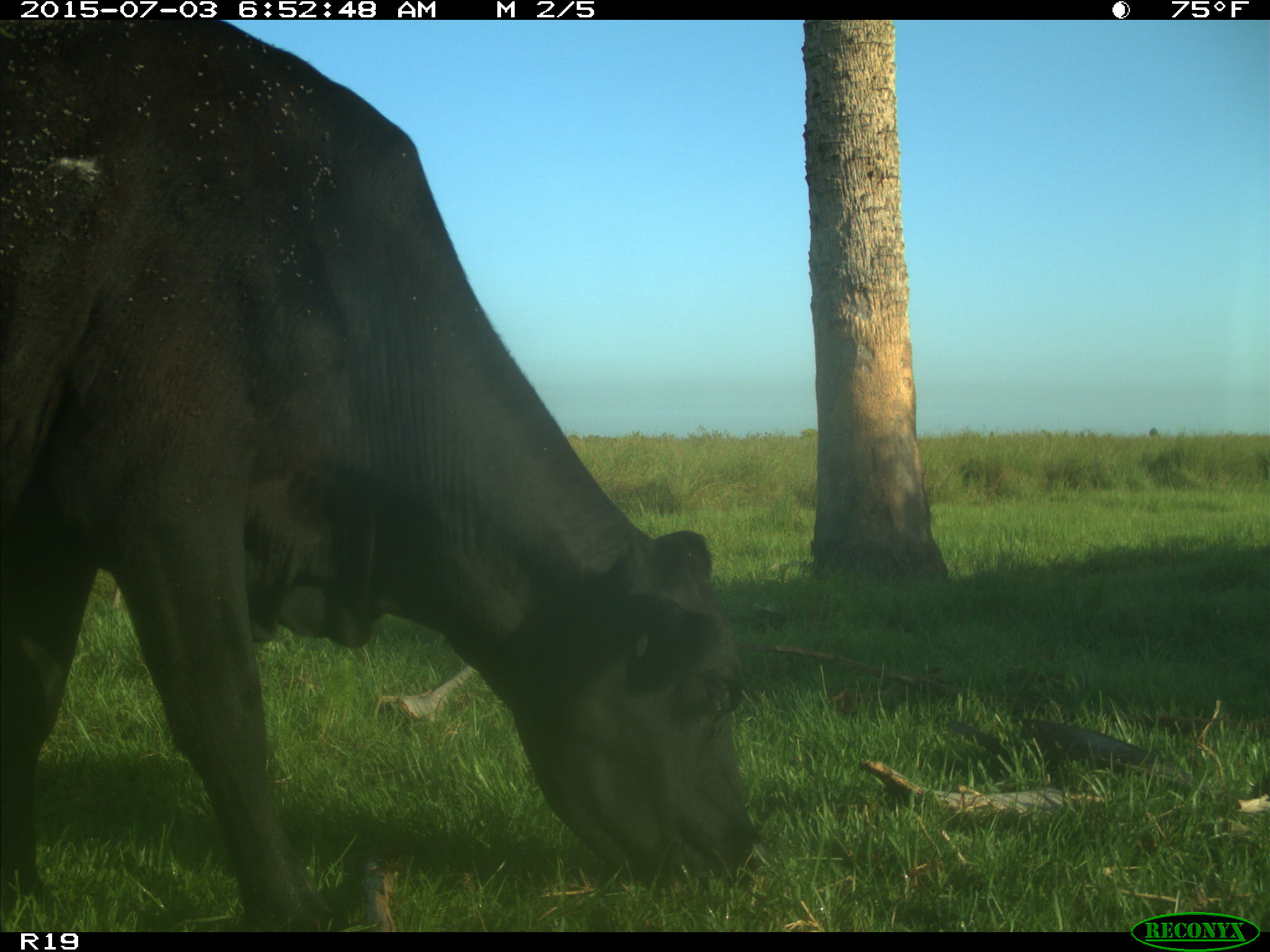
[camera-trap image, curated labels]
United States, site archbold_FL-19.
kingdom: Animalia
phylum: Chordata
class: Mammalia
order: Artiodactyla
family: Bovidae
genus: Bos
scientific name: Bos taurus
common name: domestic cow